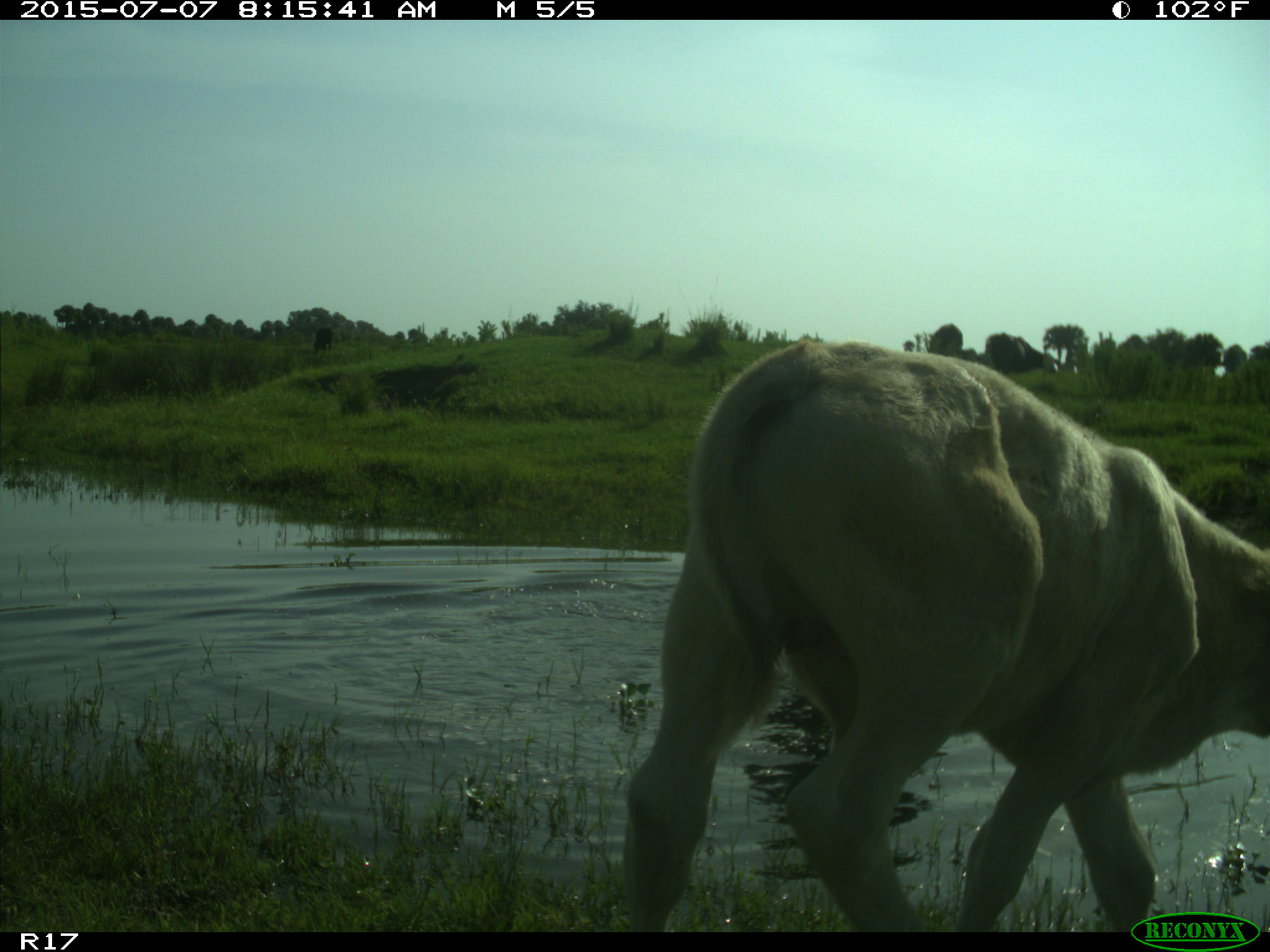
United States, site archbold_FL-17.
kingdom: Animalia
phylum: Chordata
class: Mammalia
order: Artiodactyla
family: Bovidae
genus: Bos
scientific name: Bos taurus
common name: domestic cow